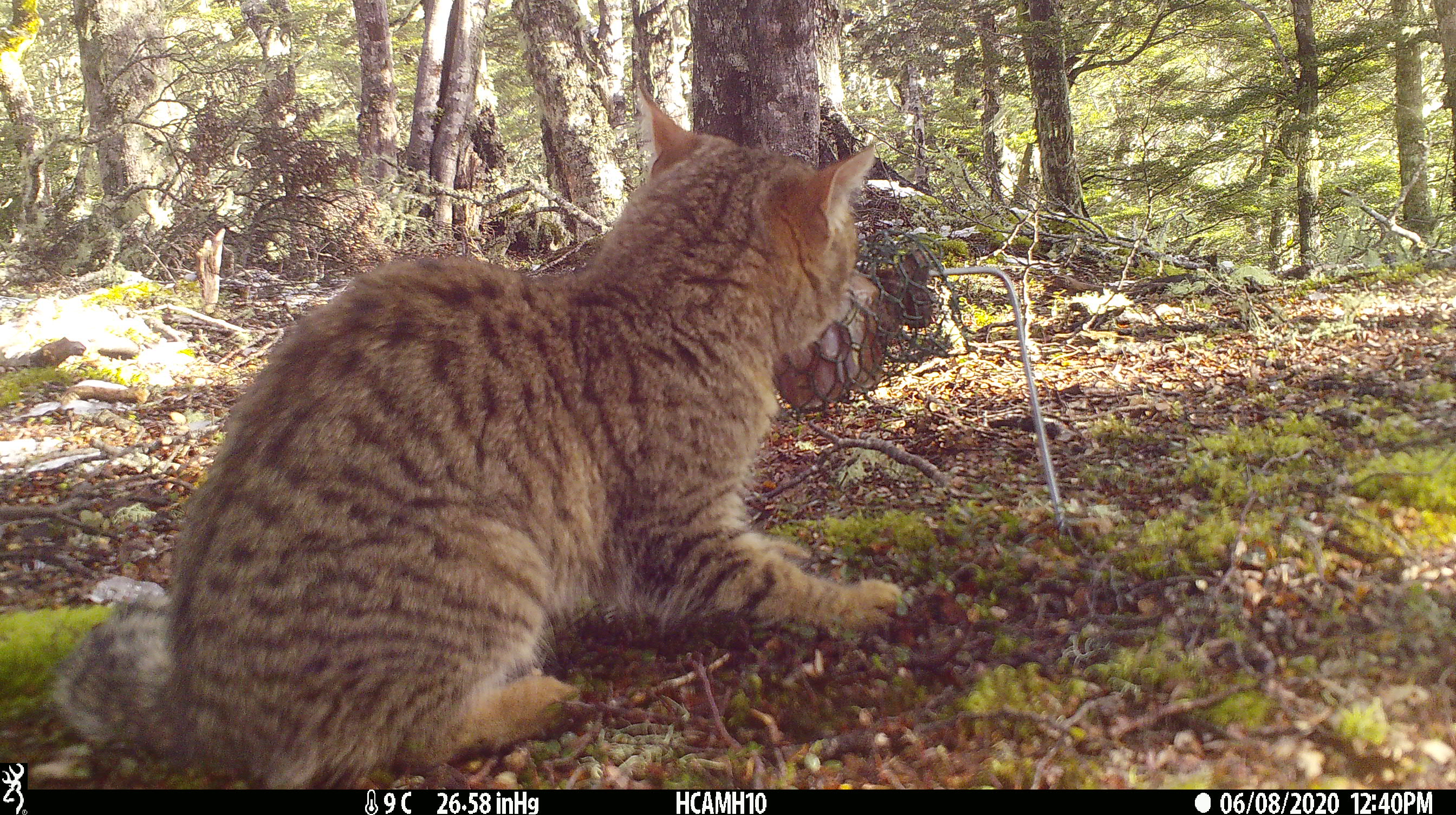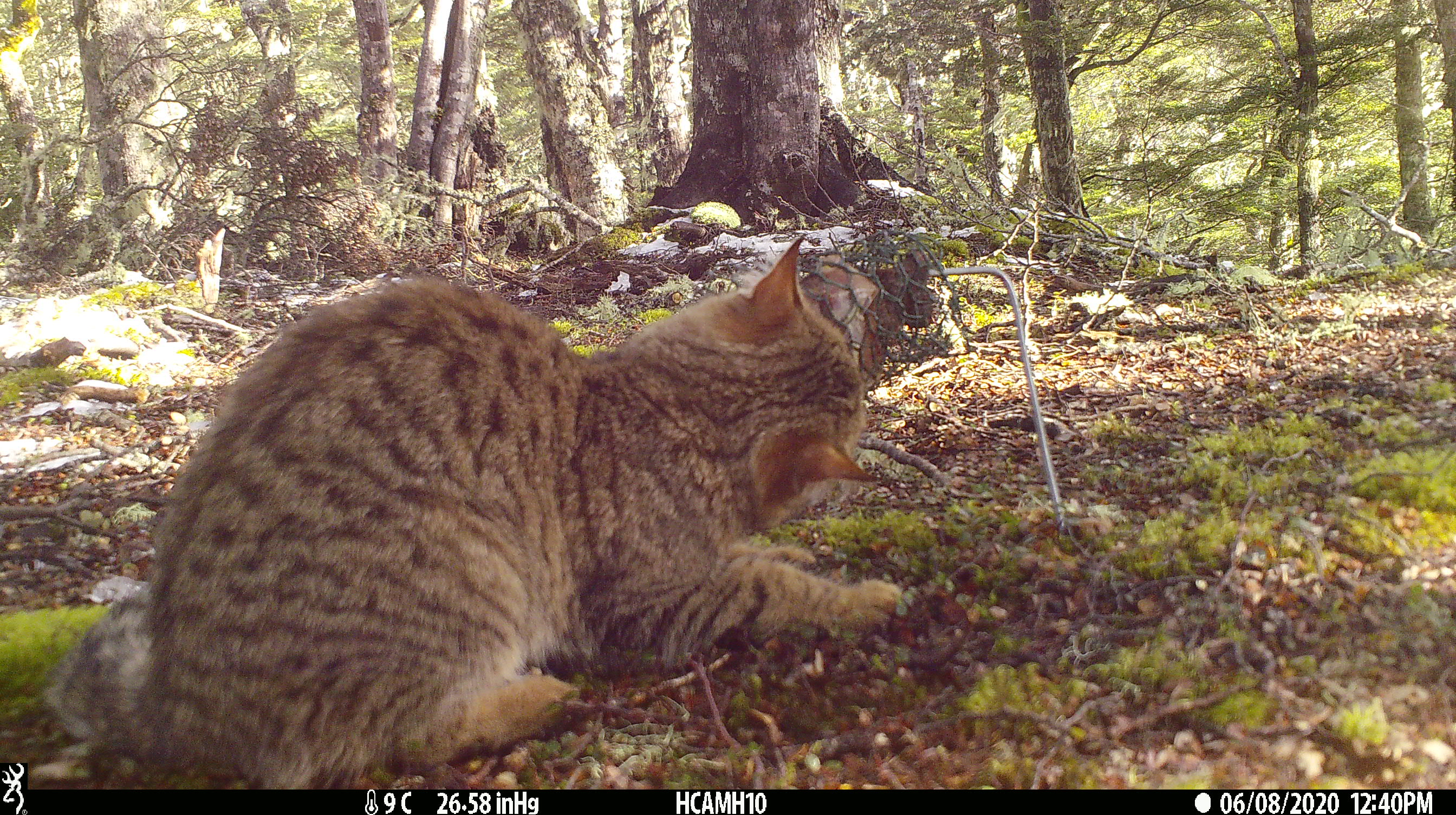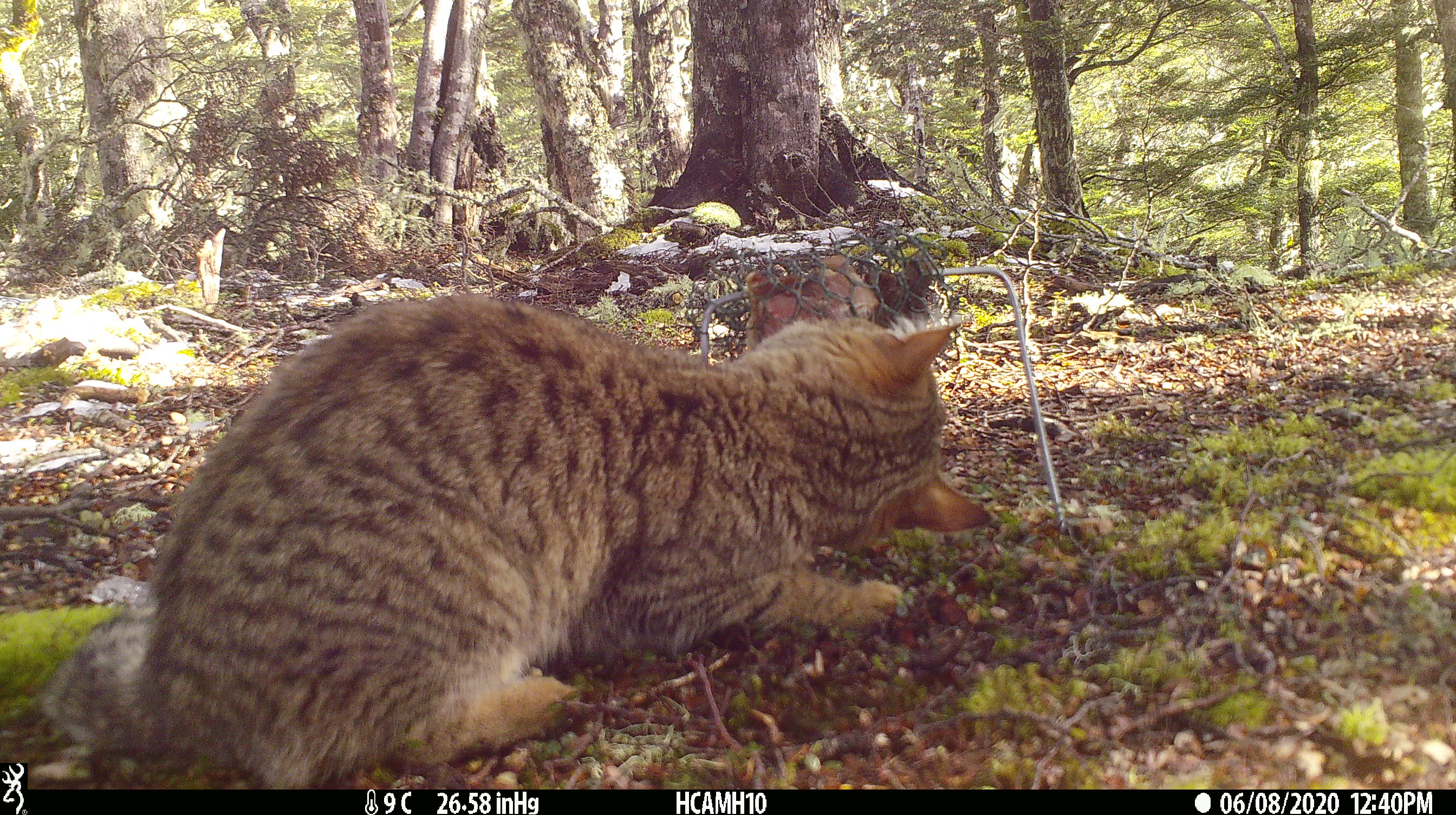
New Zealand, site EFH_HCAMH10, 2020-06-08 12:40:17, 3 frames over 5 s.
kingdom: Animalia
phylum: Chordata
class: Mammalia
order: Carnivora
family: Felidae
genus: Felis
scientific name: Felis catus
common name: domestic cat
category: cat